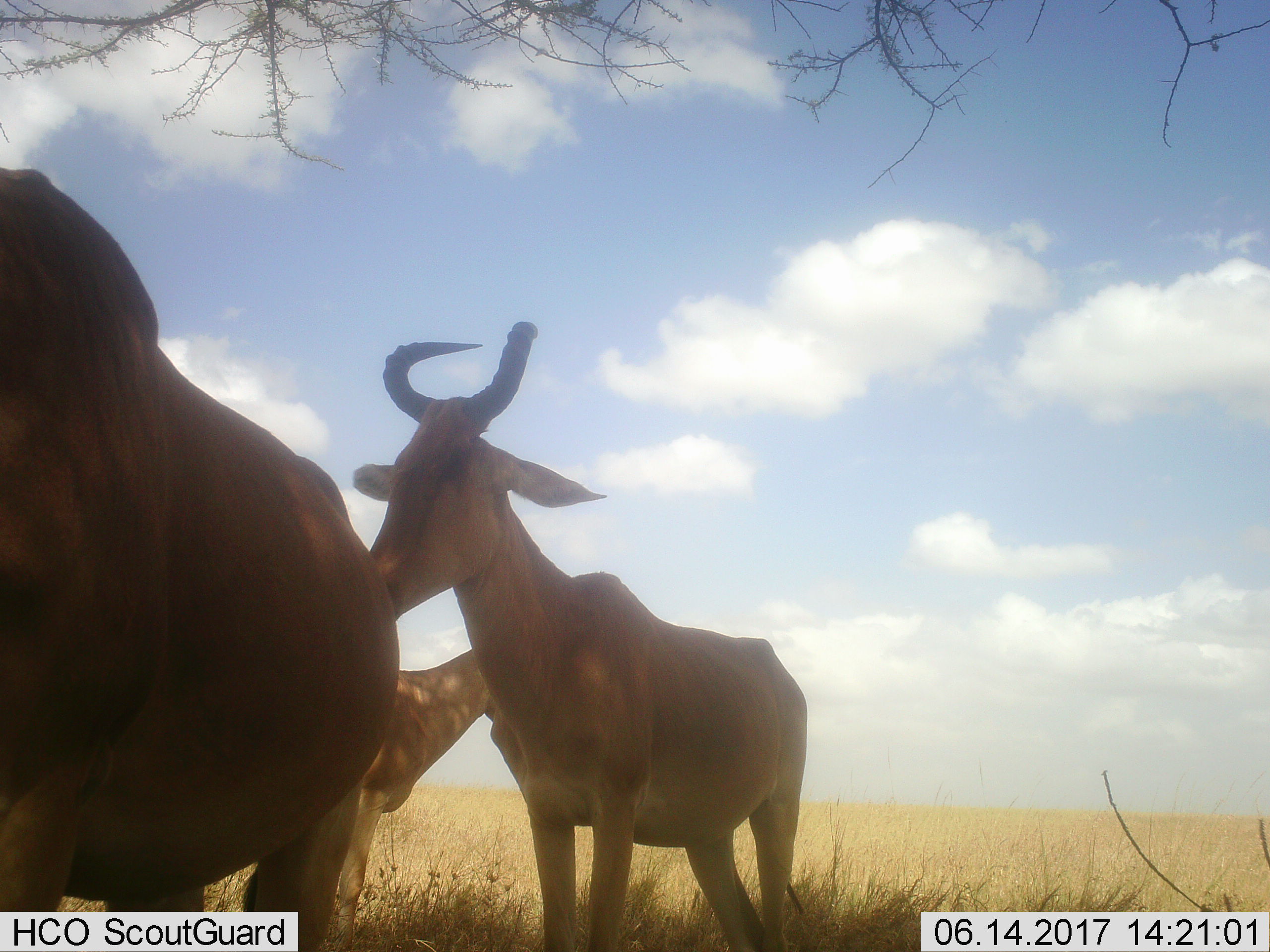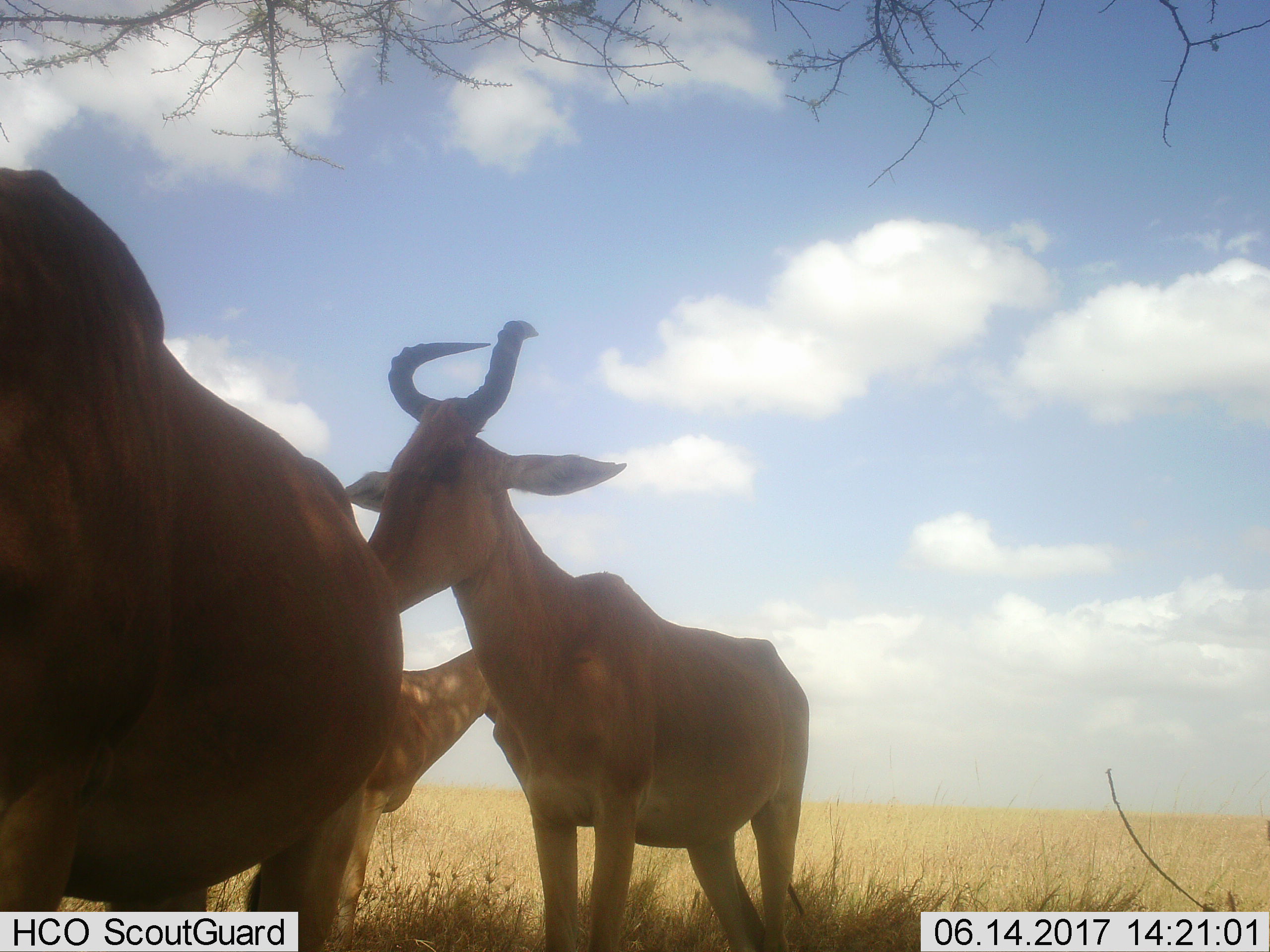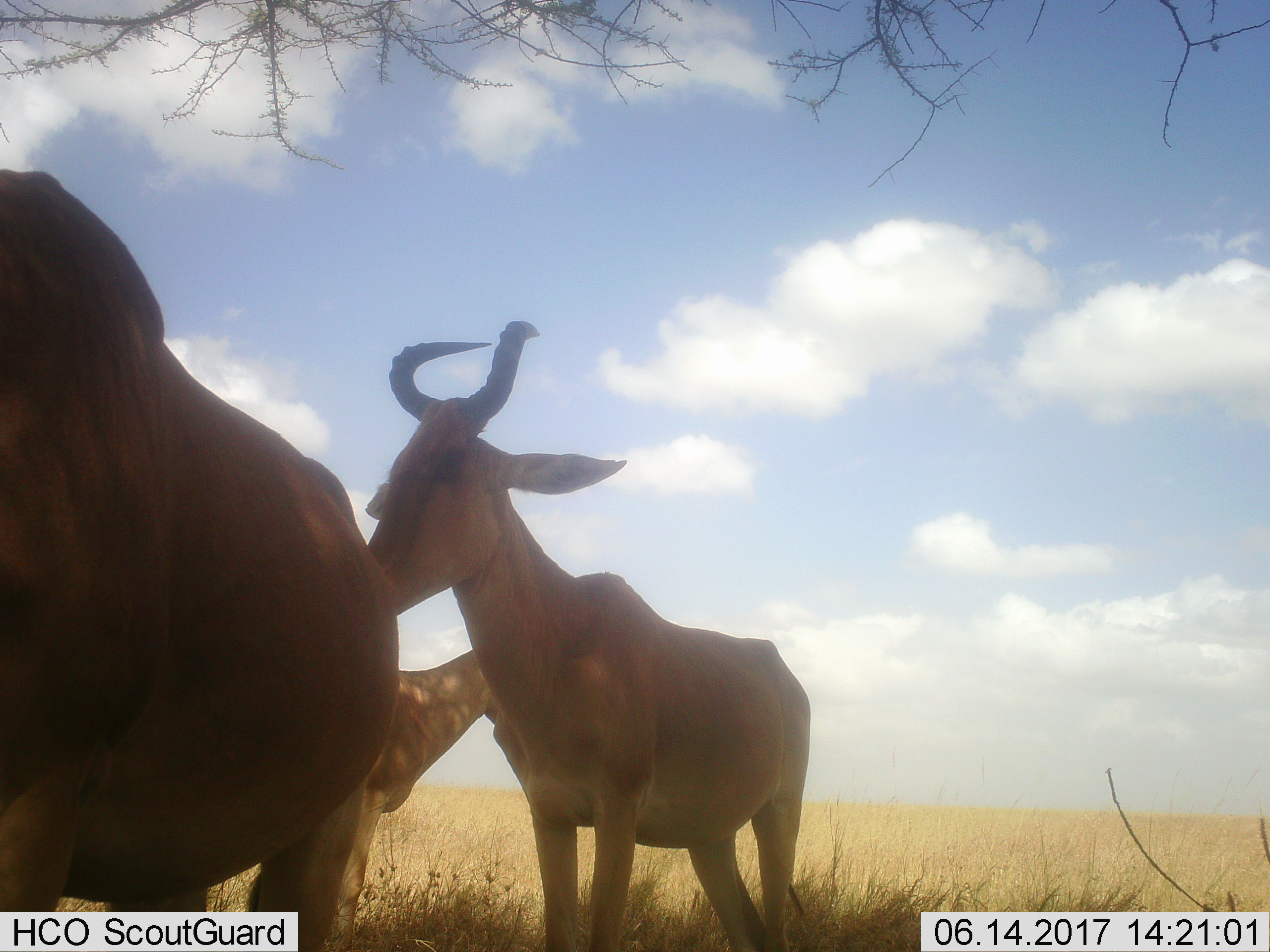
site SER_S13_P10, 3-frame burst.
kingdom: Animalia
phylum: Chordata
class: Mammalia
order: Artiodactyla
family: Bovidae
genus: Alcelaphus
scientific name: Alcelaphus buselaphus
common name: hartebeest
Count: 3.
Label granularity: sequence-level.